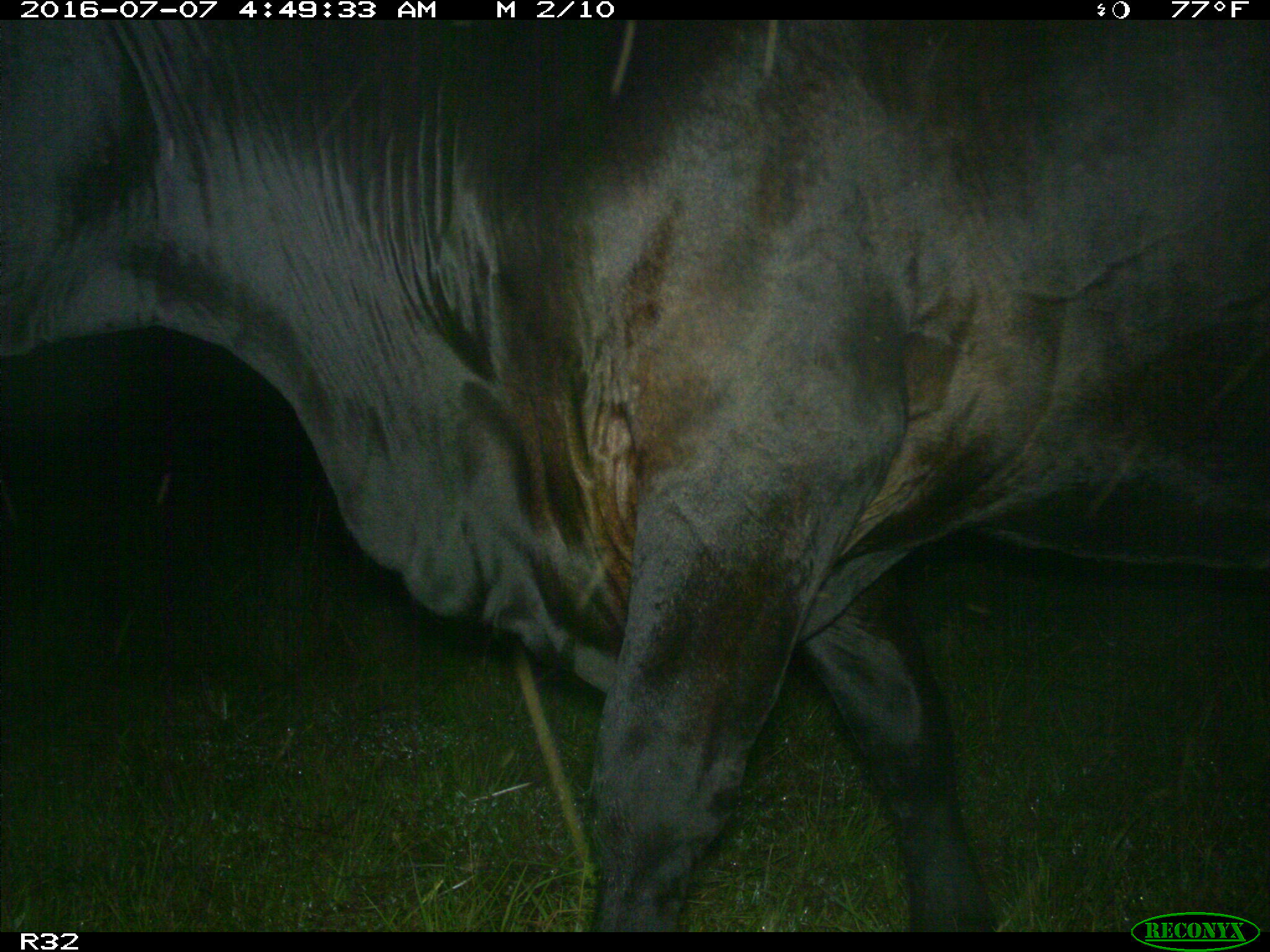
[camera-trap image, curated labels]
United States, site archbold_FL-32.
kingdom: Animalia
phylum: Chordata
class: Mammalia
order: Artiodactyla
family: Bovidae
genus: Bos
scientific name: Bos taurus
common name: domestic cow